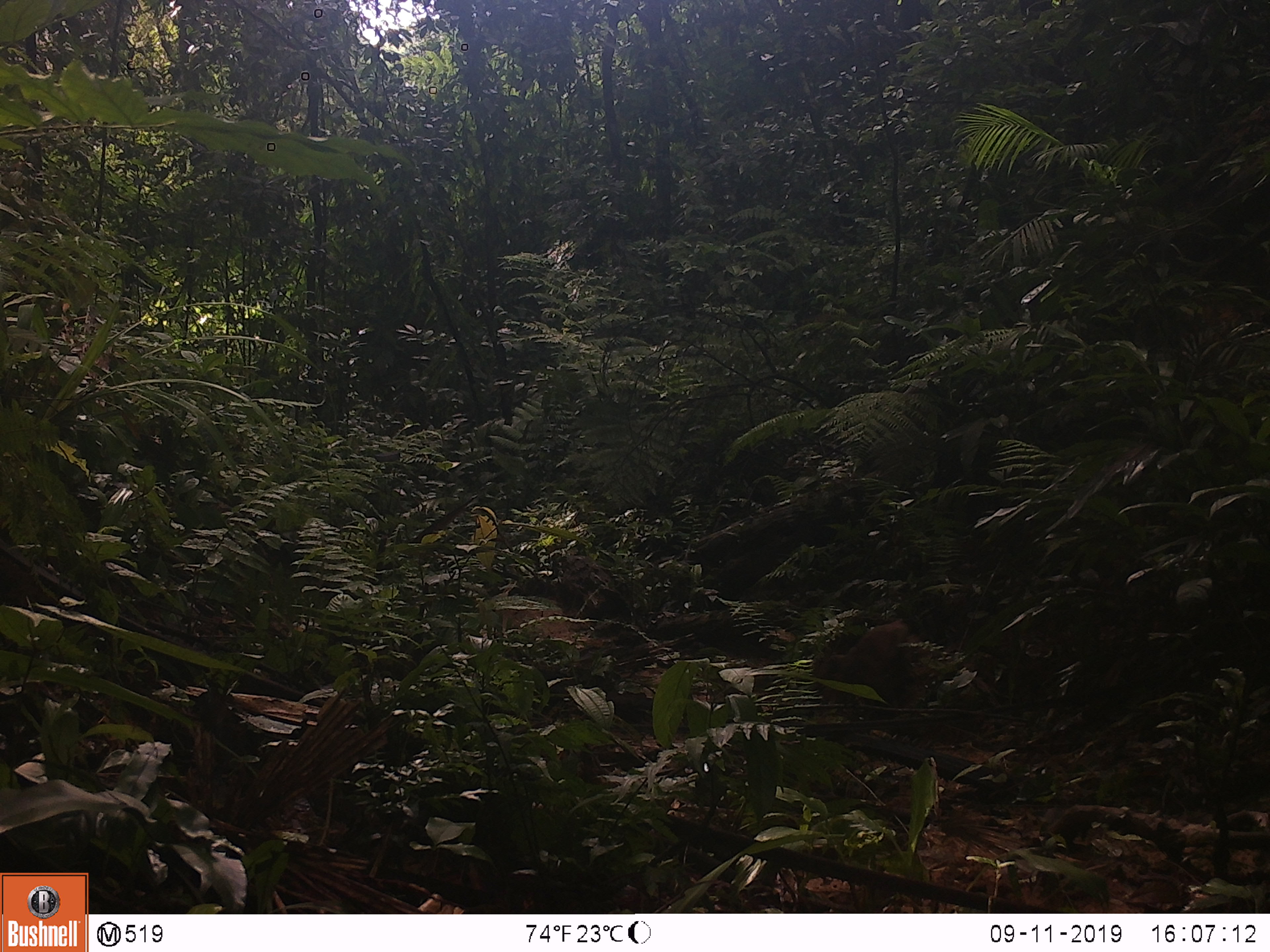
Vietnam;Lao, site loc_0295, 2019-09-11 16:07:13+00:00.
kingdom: Animalia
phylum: Chordata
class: Mammalia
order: Primates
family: Cercopithecidae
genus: Macaca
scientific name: Macaca arctoides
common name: stump-tailed macaque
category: stump tailed macaque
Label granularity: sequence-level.